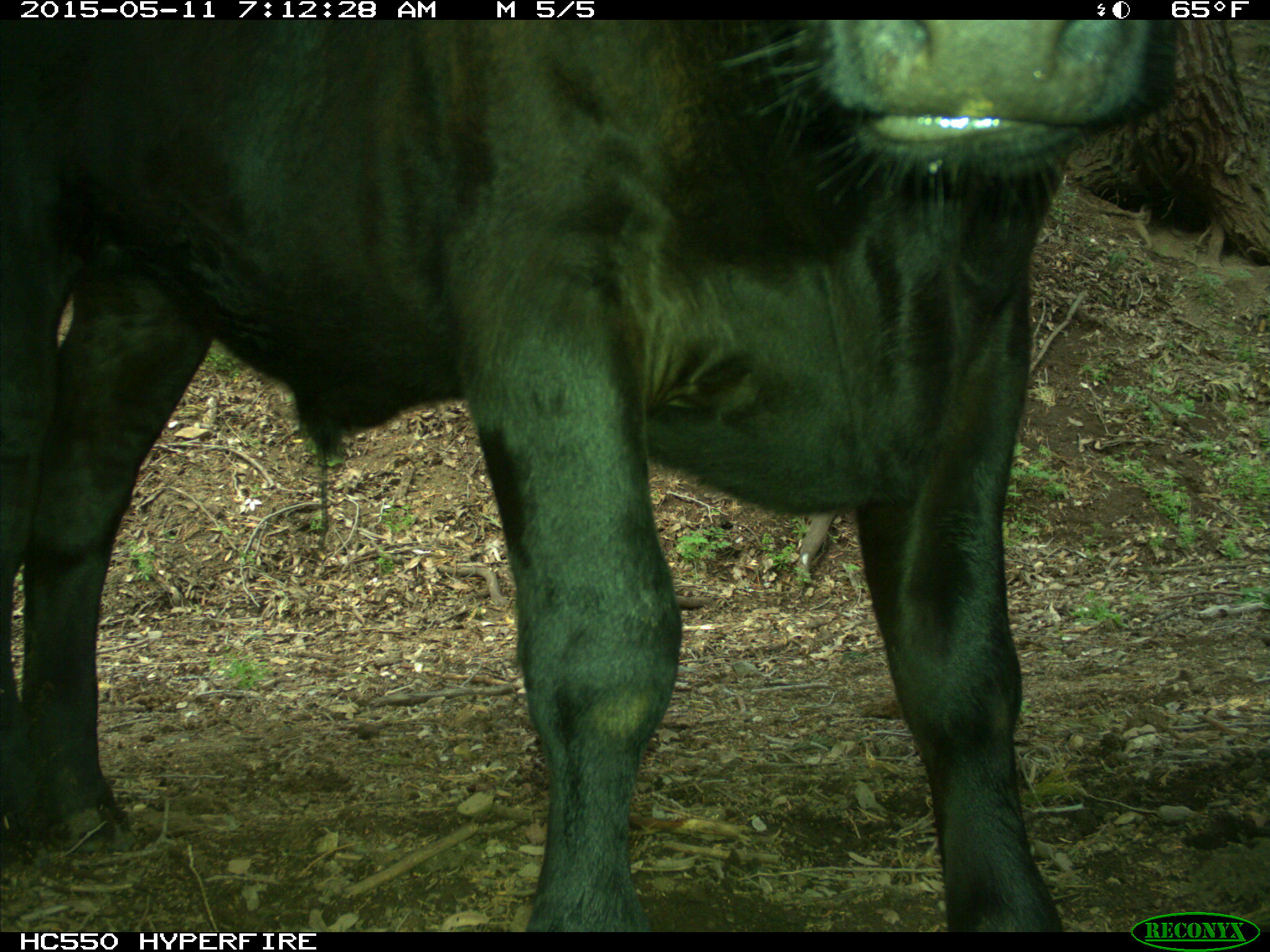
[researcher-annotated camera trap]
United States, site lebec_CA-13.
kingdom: Animalia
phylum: Chordata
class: Mammalia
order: Artiodactyla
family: Bovidae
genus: Bos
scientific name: Bos taurus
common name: domestic cow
Bos taurus (domestic cow).